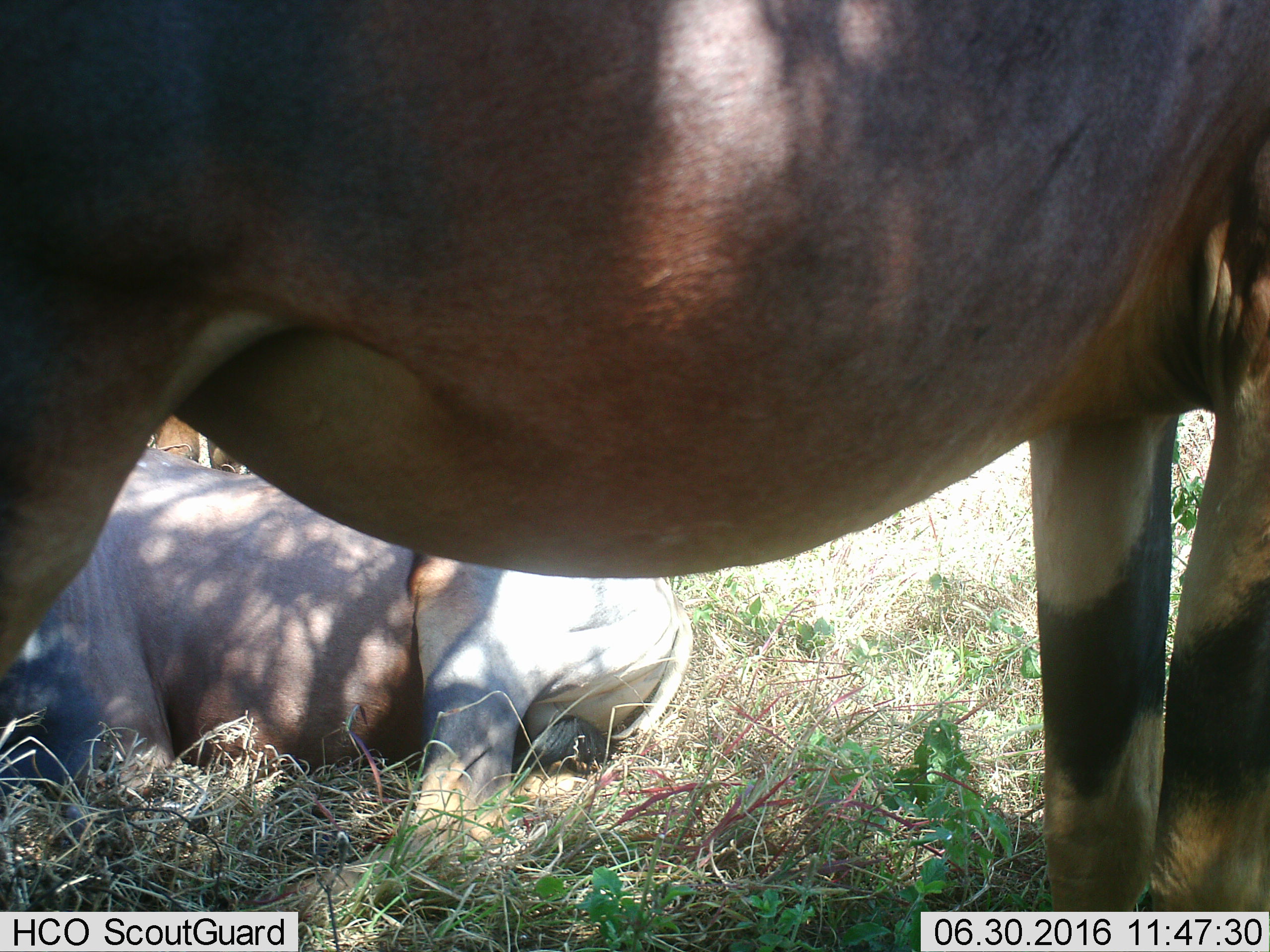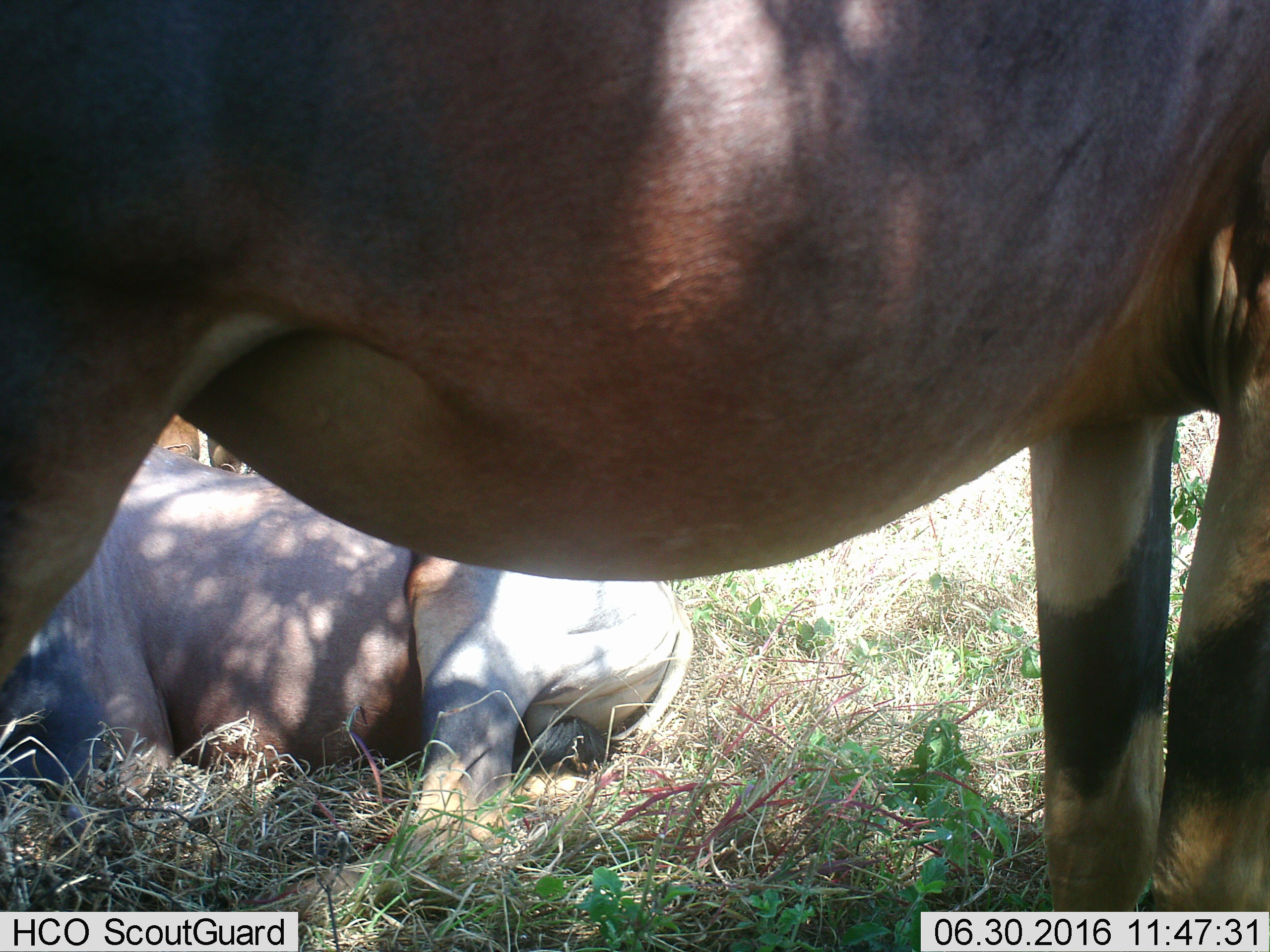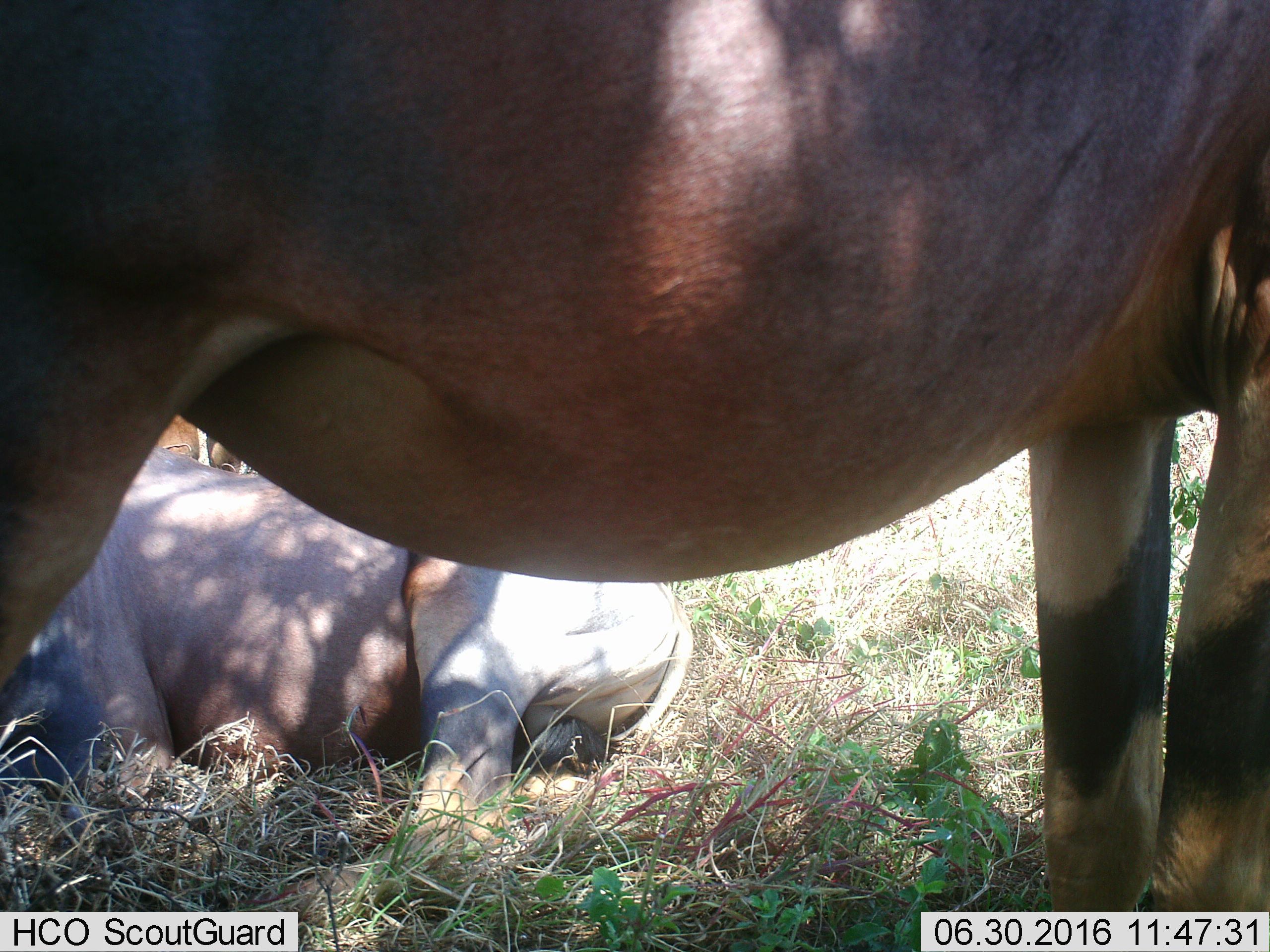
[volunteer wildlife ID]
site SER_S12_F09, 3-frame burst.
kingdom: Animalia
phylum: Chordata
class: Mammalia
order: Artiodactyla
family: Bovidae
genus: Damaliscus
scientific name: Damaliscus lunatus jimela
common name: topi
Topi (Damaliscus lunatus jimela), count 3. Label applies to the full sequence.